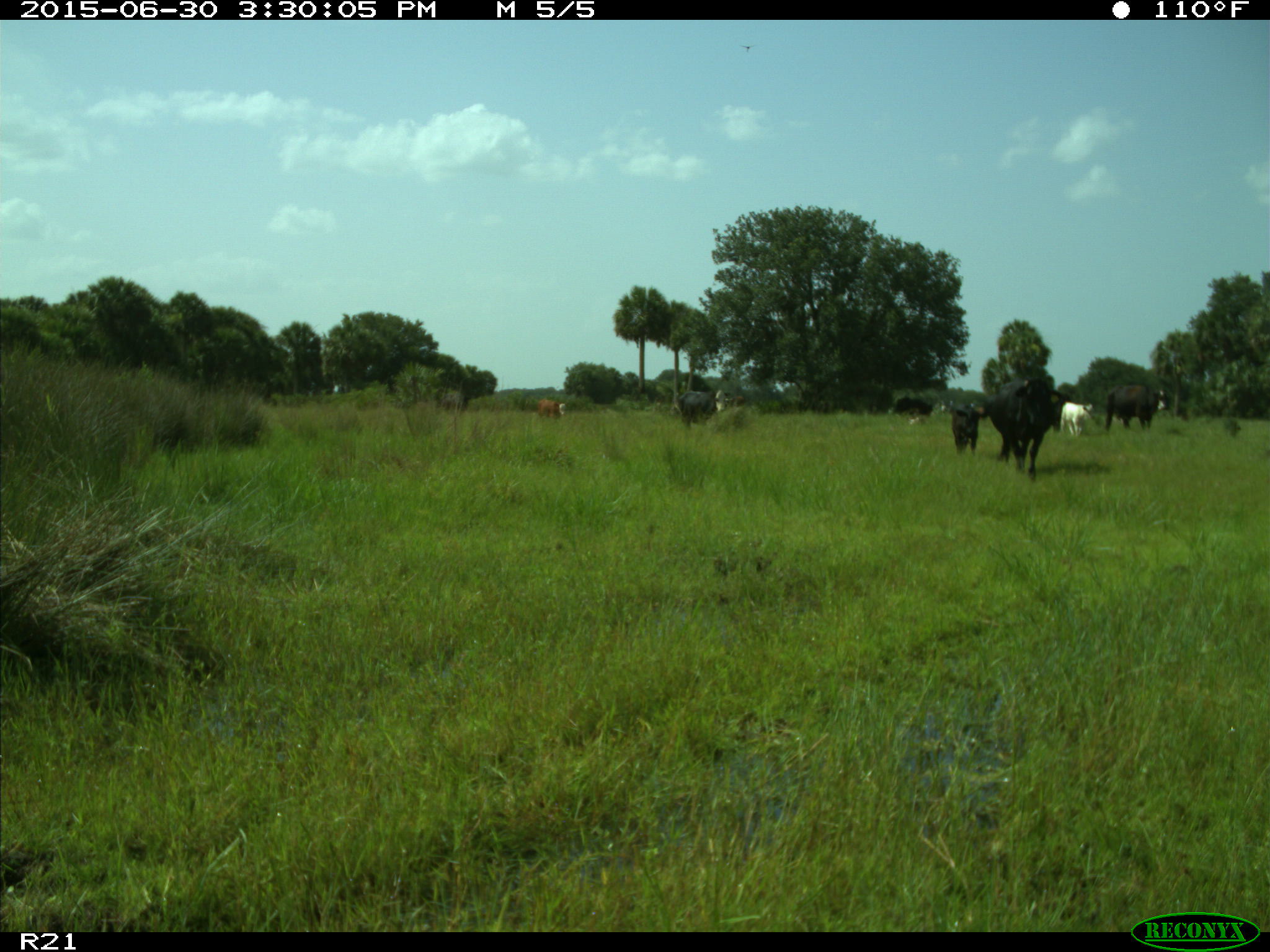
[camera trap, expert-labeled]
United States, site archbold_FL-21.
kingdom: Animalia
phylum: Chordata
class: Mammalia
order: Artiodactyla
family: Bovidae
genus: Bos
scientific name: Bos taurus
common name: domestic cow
Bos taurus (domestic cow).